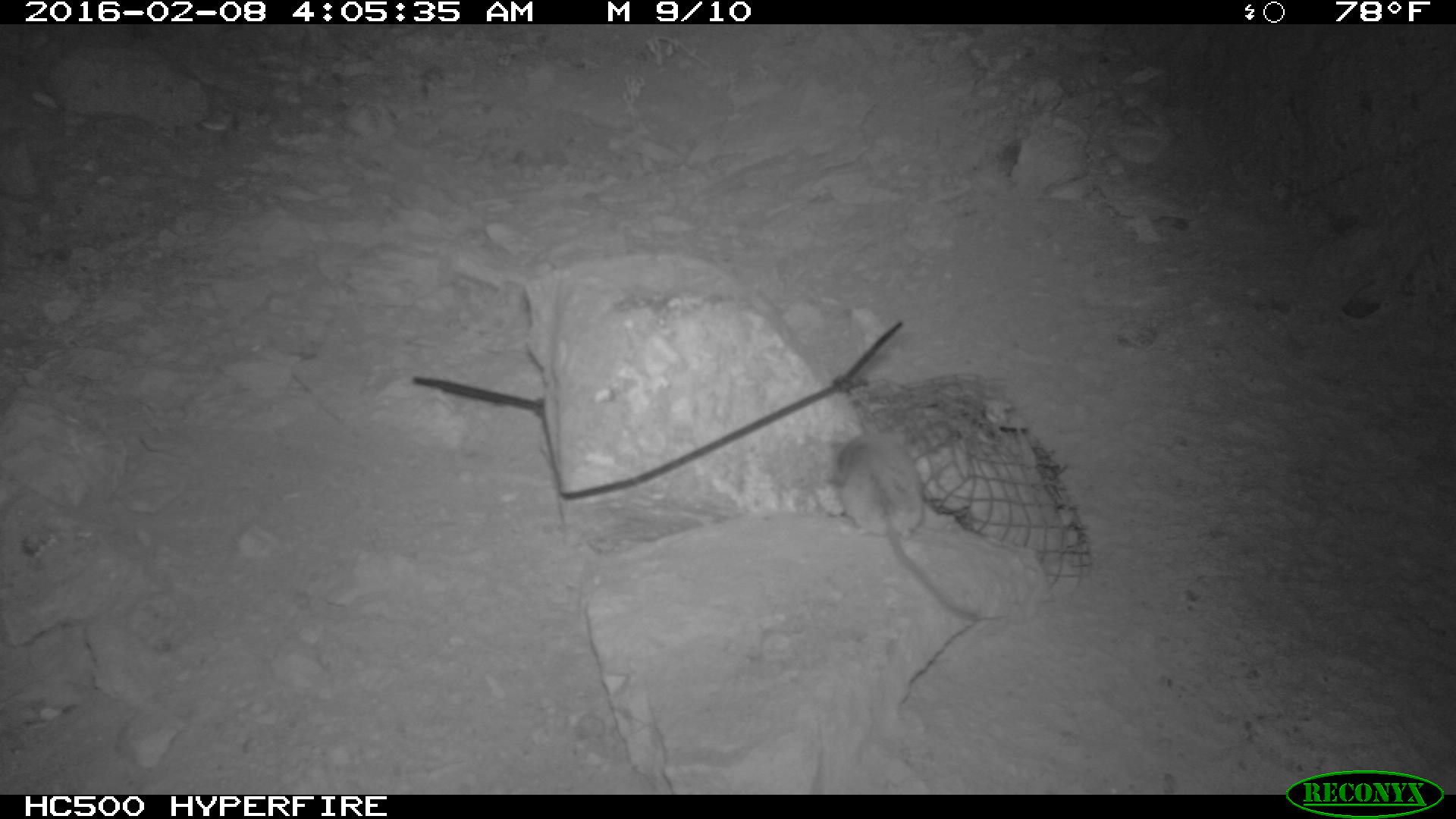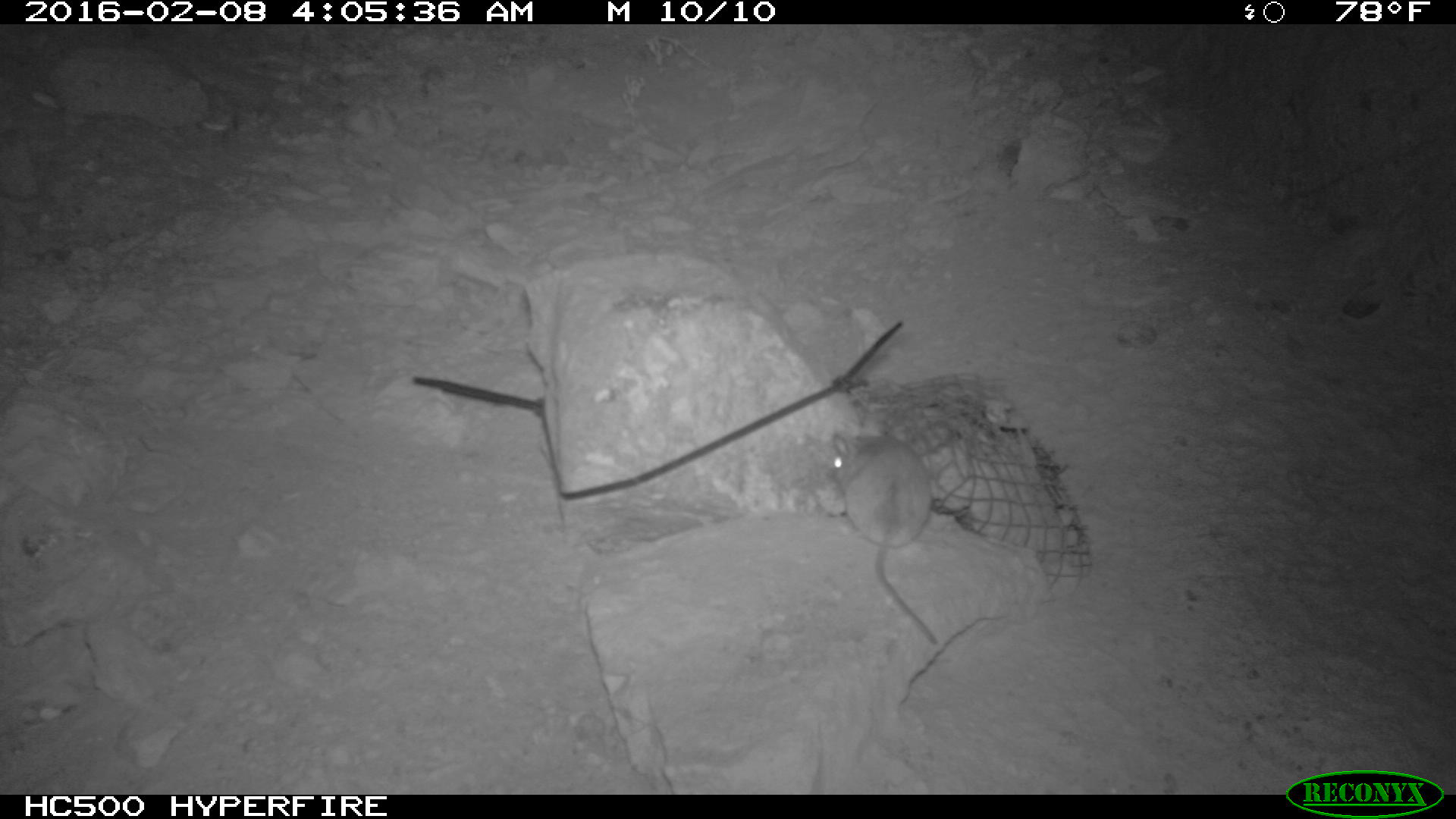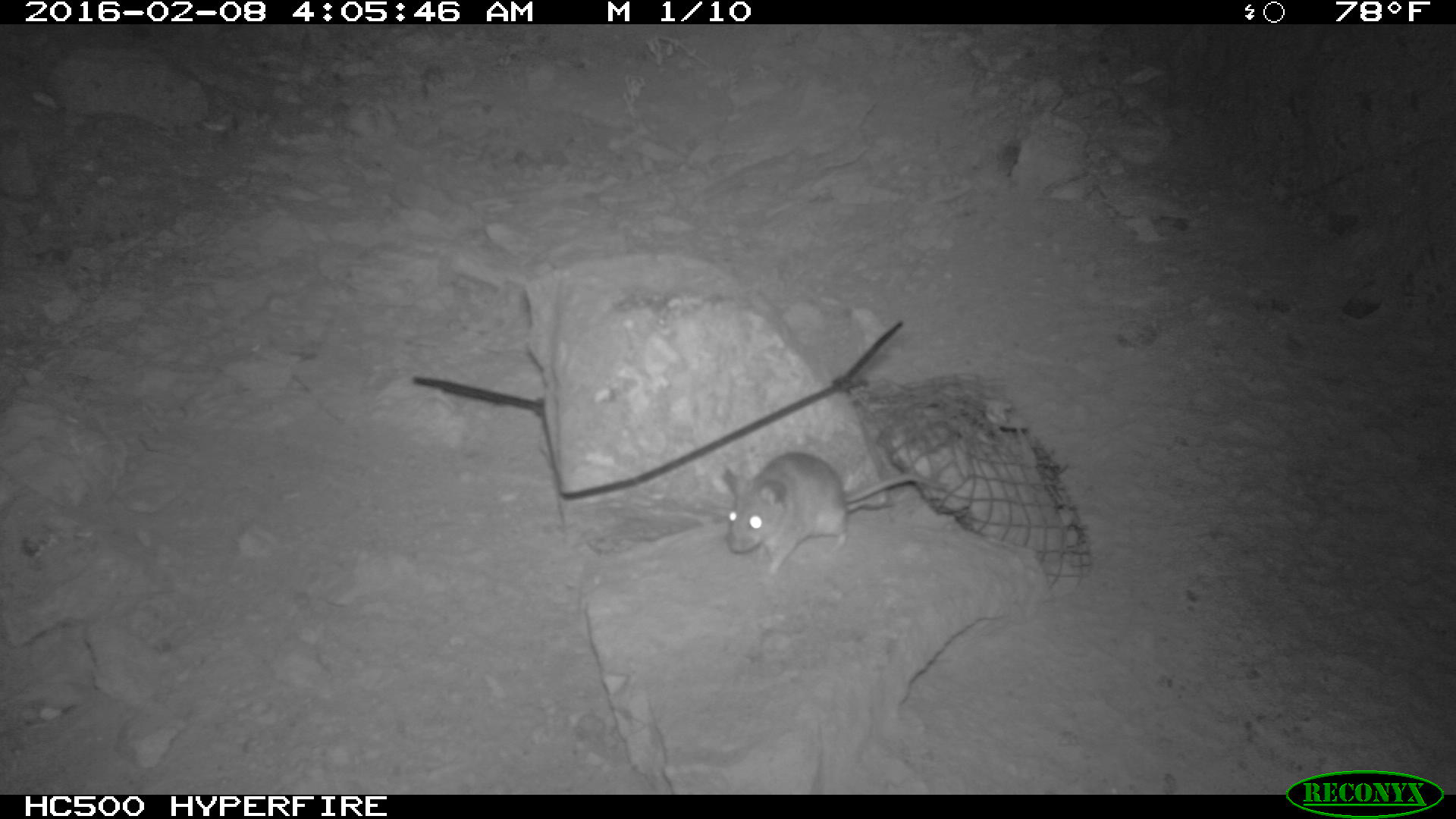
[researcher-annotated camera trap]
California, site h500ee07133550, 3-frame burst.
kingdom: Animalia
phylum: Chordata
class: Mammalia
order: Rodentia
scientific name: Rodentia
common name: rodent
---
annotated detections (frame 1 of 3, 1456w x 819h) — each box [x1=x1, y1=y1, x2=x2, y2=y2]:
rodent: [x1=824, y1=432, x2=979, y2=622]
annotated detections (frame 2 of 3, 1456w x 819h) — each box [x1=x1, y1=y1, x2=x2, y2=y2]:
rodent: [x1=832, y1=425, x2=941, y2=646]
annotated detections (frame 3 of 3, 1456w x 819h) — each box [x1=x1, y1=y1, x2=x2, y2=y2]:
rodent: [x1=720, y1=450, x2=950, y2=583]